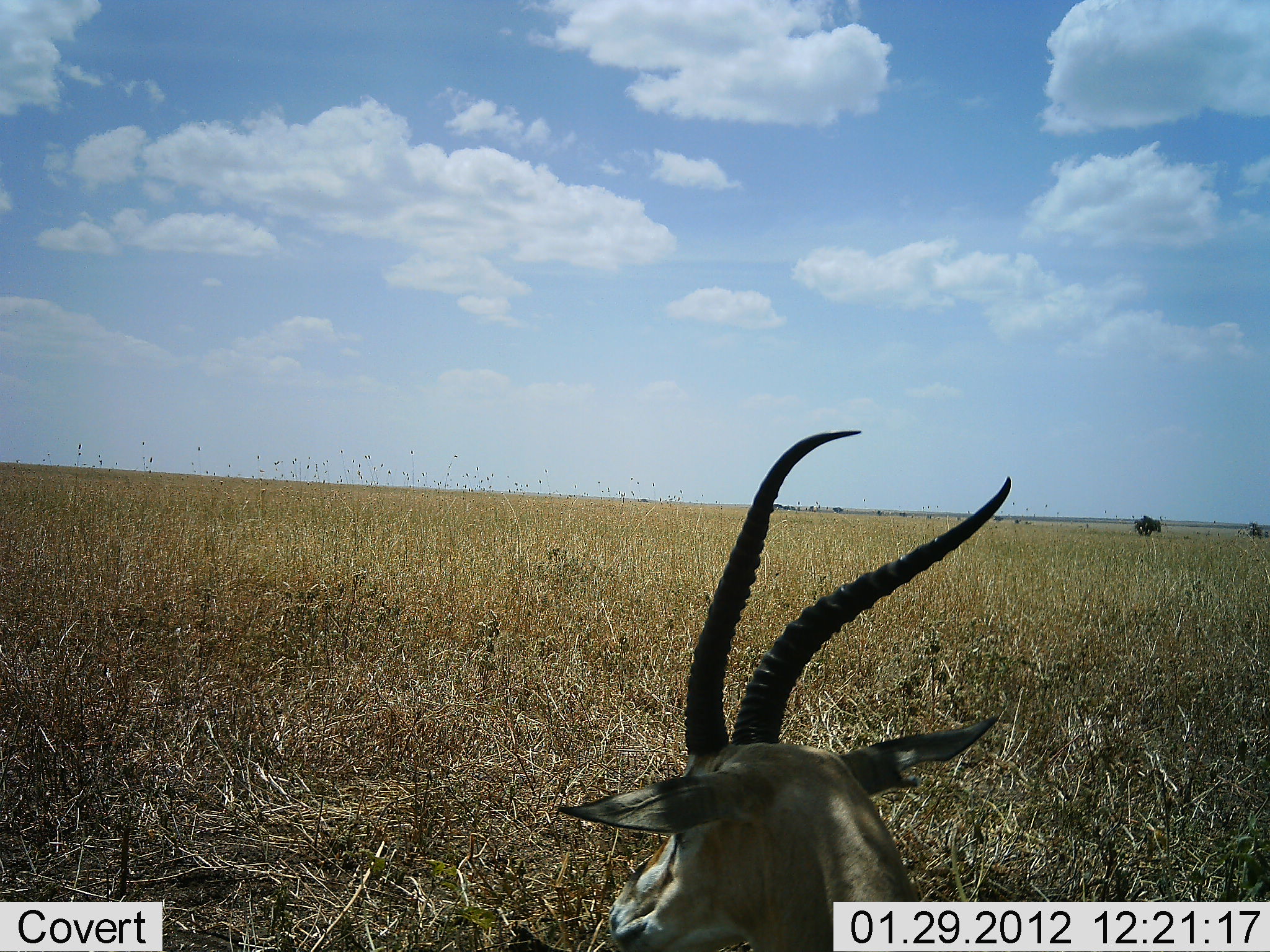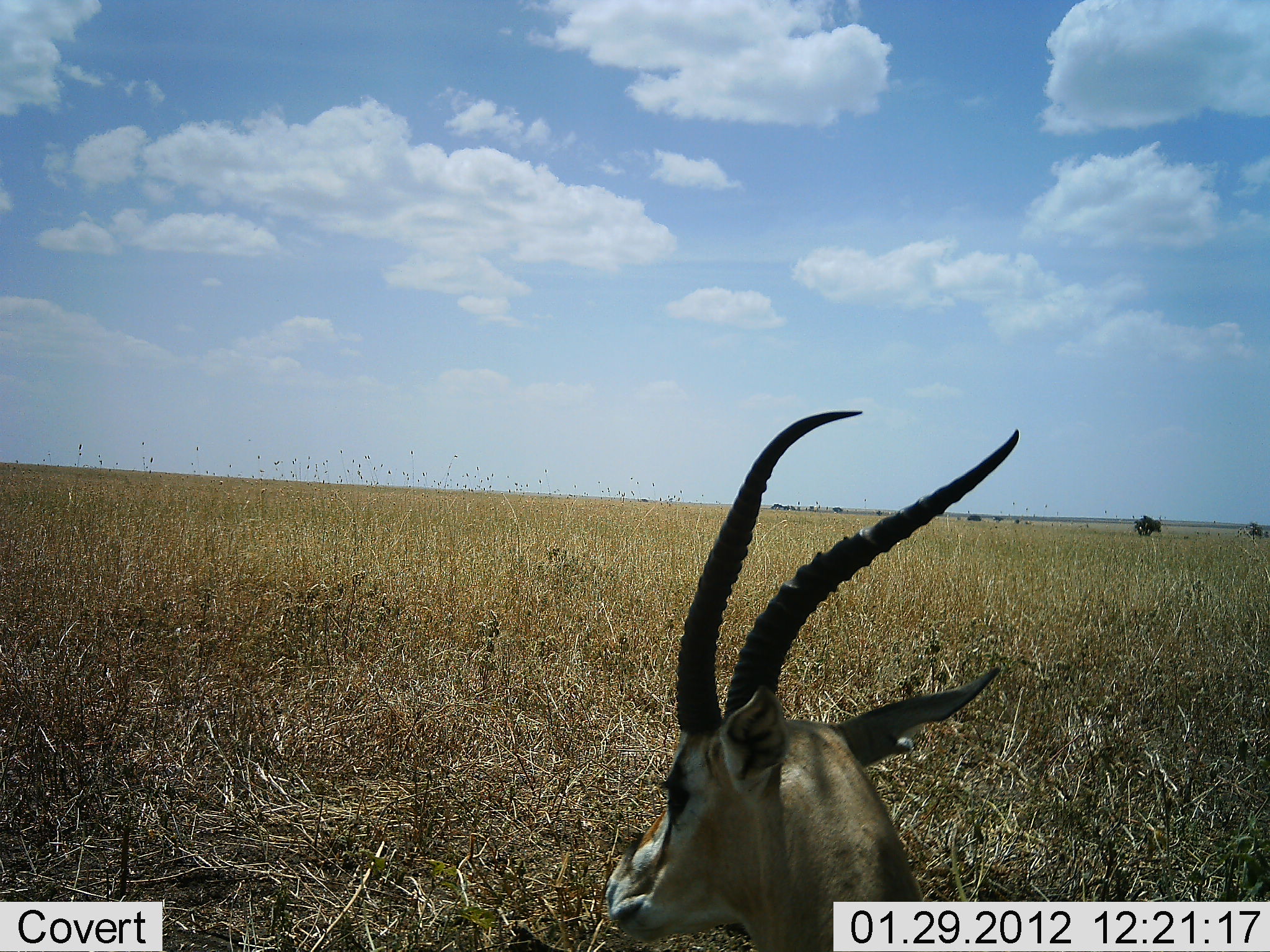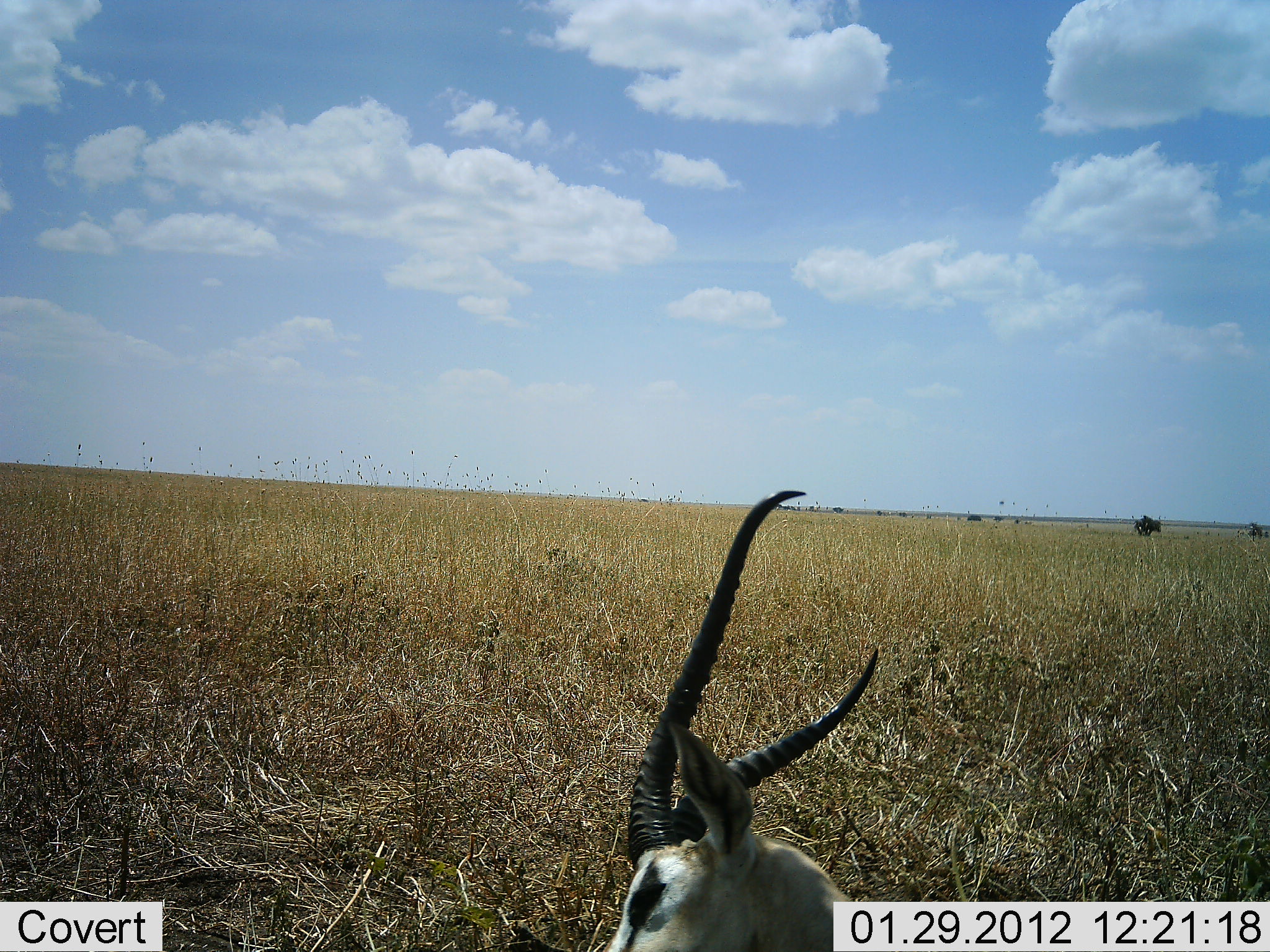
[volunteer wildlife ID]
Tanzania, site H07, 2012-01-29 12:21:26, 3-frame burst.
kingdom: Animalia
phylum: Chordata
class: Mammalia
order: Artiodactyla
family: Bovidae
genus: Eudorcas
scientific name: Eudorcas thomsonii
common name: thomson's gazelle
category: gazellethomsons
Gazellethomsons (thomson's gazelle) (Eudorcas thomsonii), count 1. Behavior (volunteer vote fractions): standing 46%, resting 46%, moving 0%, interacting 0%. Young present (vote fraction): 0%. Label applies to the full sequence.